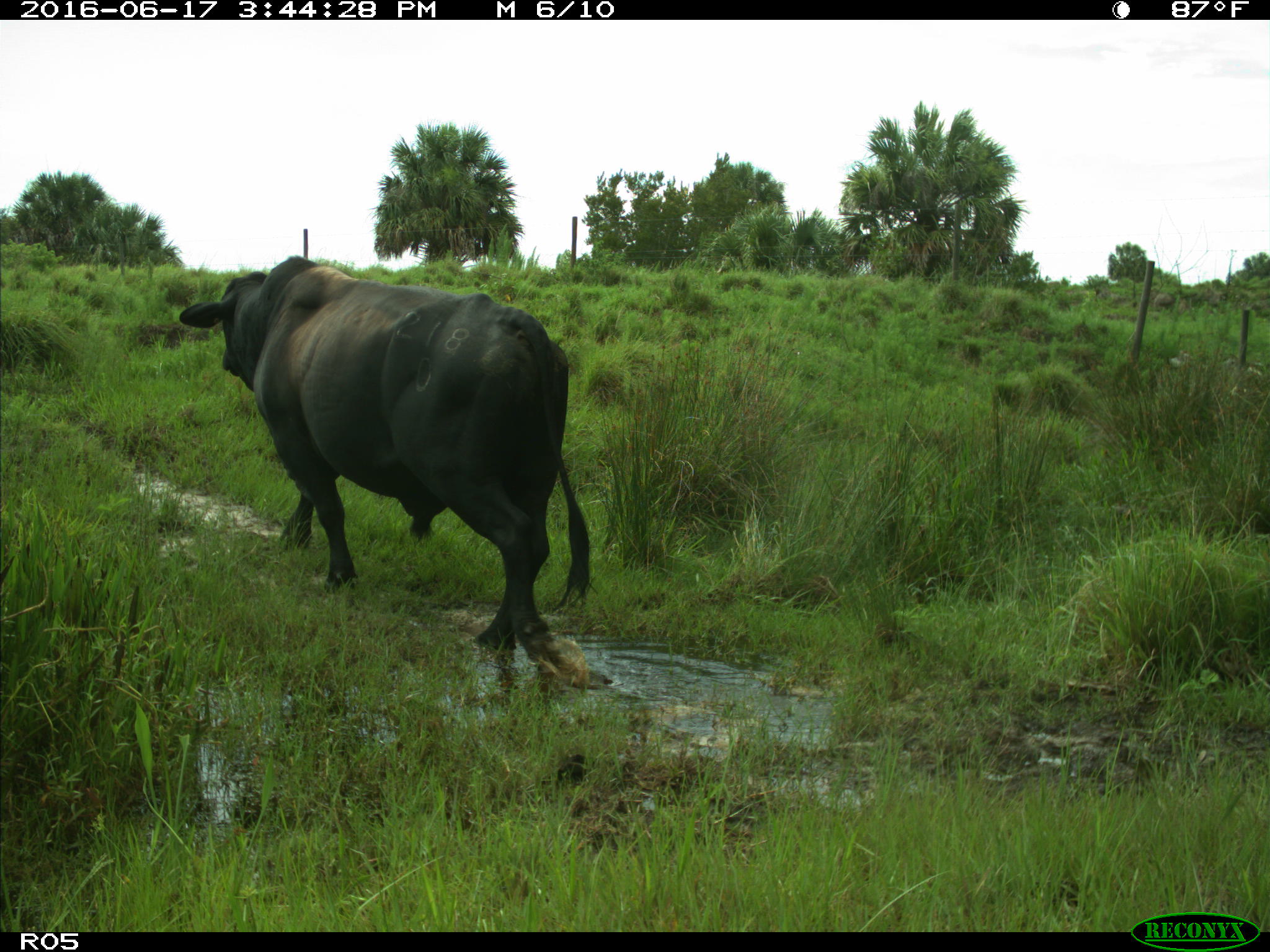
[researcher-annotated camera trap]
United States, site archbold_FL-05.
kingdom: Animalia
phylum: Chordata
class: Mammalia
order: Artiodactyla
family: Bovidae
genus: Bos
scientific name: Bos taurus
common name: domestic cow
Bos taurus (domestic cow).